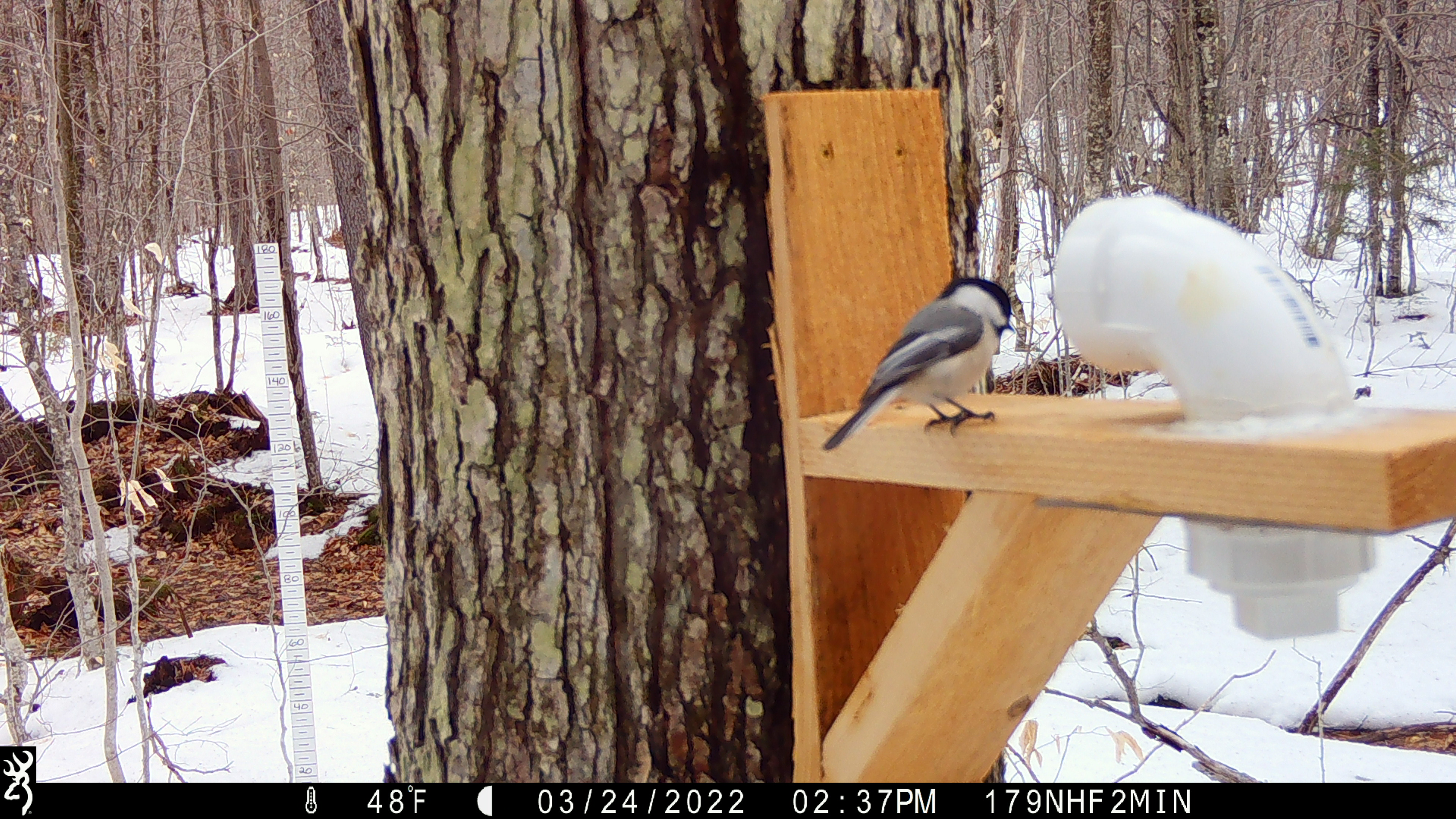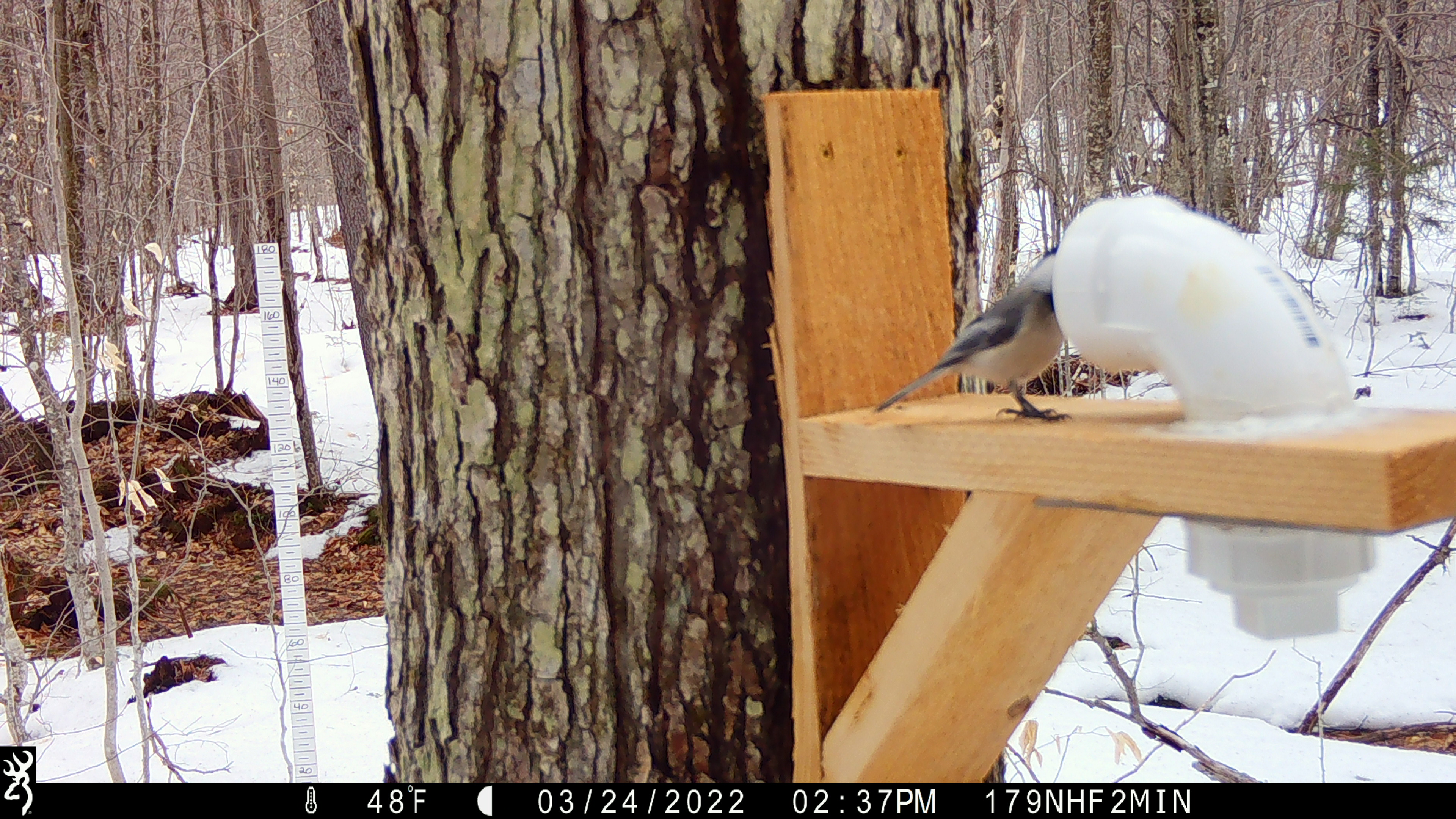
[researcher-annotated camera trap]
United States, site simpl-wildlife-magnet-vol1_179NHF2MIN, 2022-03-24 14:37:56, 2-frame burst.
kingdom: Animalia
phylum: Chordata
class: Aves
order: Passeriformes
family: Sittidae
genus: Sitta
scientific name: Sitta canadensis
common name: red-breasted nuthatch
Red-breasted nuthatch (Sitta canadensis).